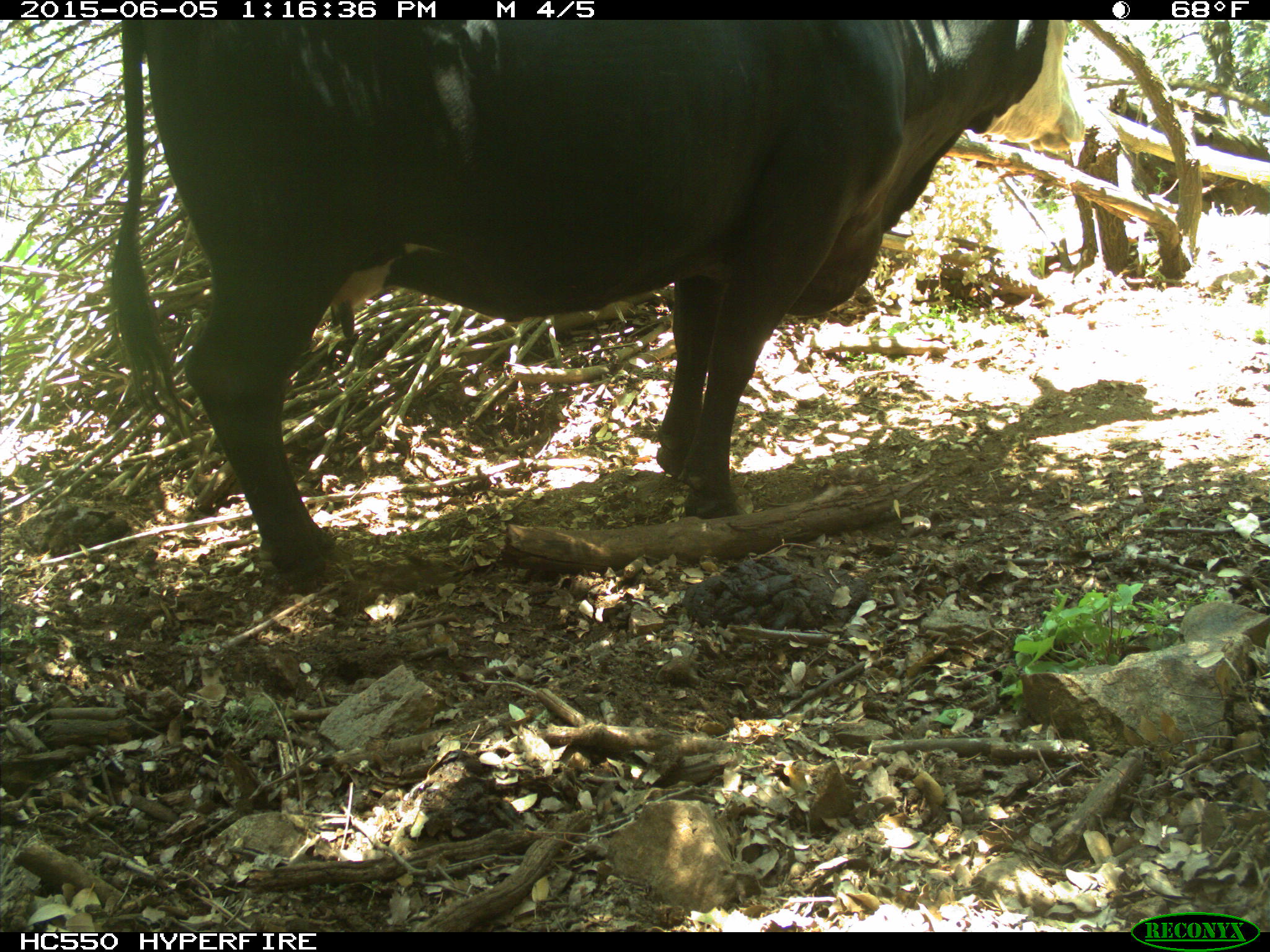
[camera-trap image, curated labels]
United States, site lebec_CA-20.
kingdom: Animalia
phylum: Chordata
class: Mammalia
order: Artiodactyla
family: Bovidae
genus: Bos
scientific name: Bos taurus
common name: domestic cow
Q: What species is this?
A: Bos taurus (domestic cow).